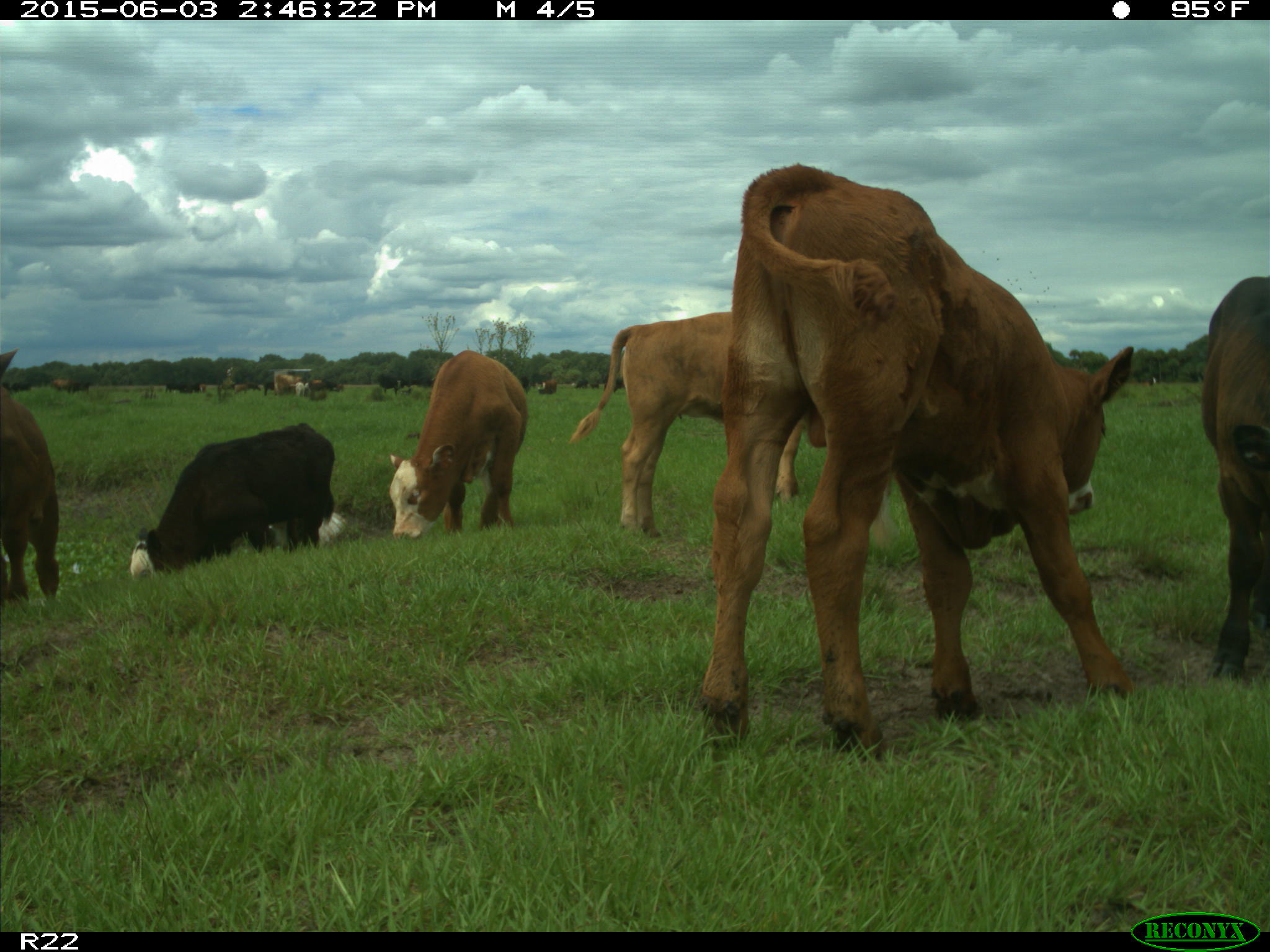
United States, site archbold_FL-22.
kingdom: Animalia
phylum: Chordata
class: Mammalia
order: Artiodactyla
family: Bovidae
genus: Bos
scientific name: Bos taurus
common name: domestic cow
Bos taurus (domestic cow).